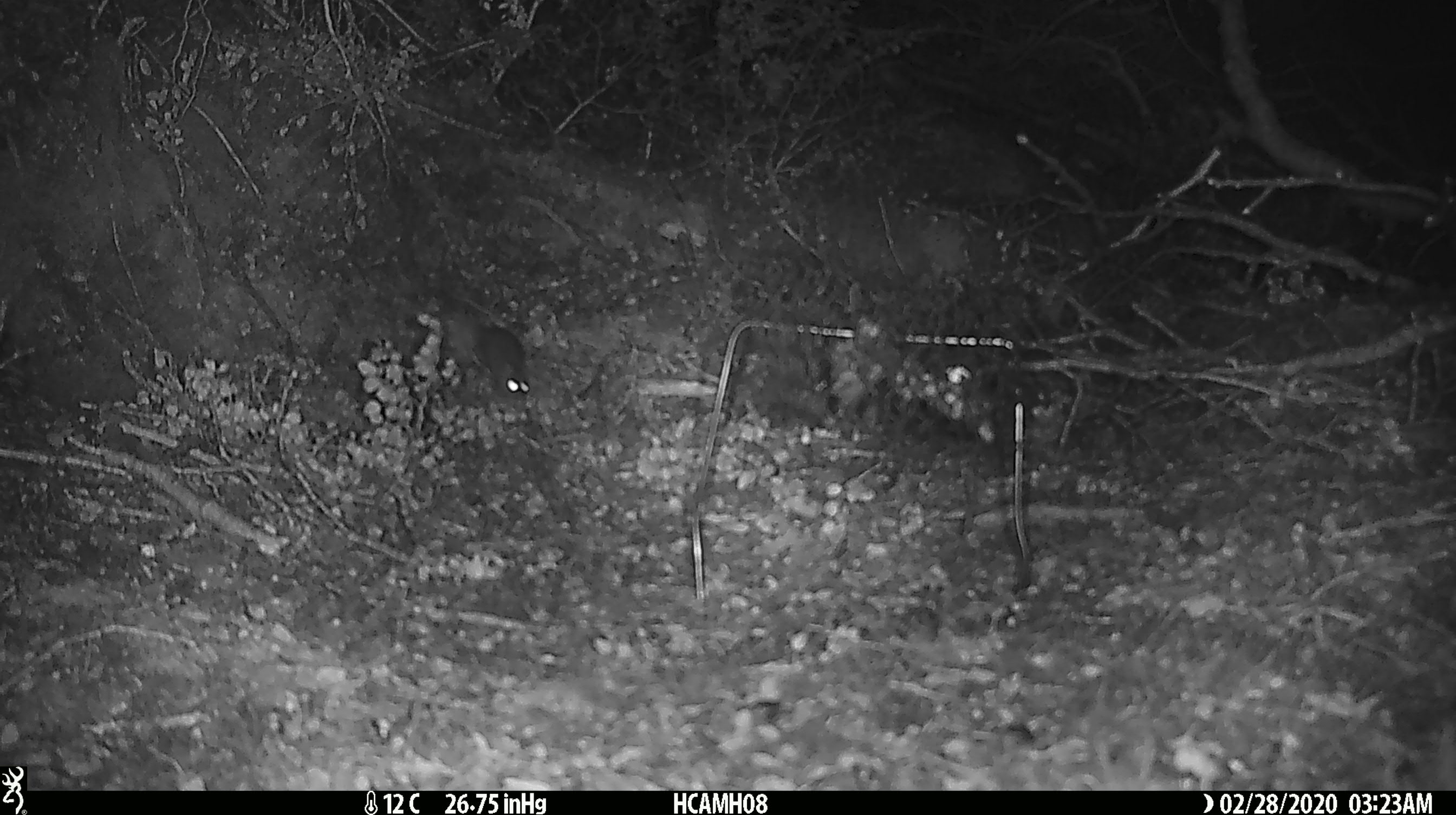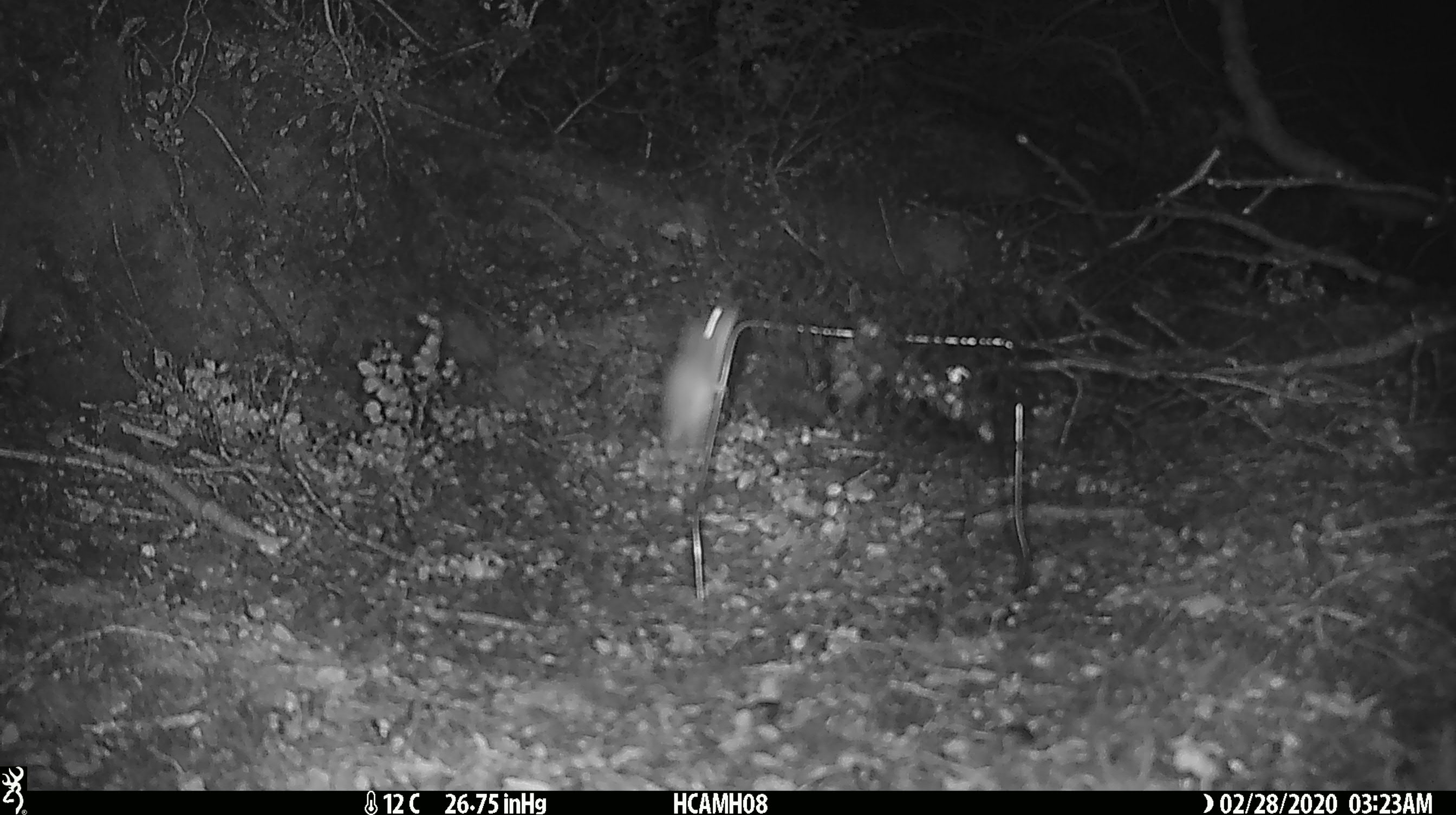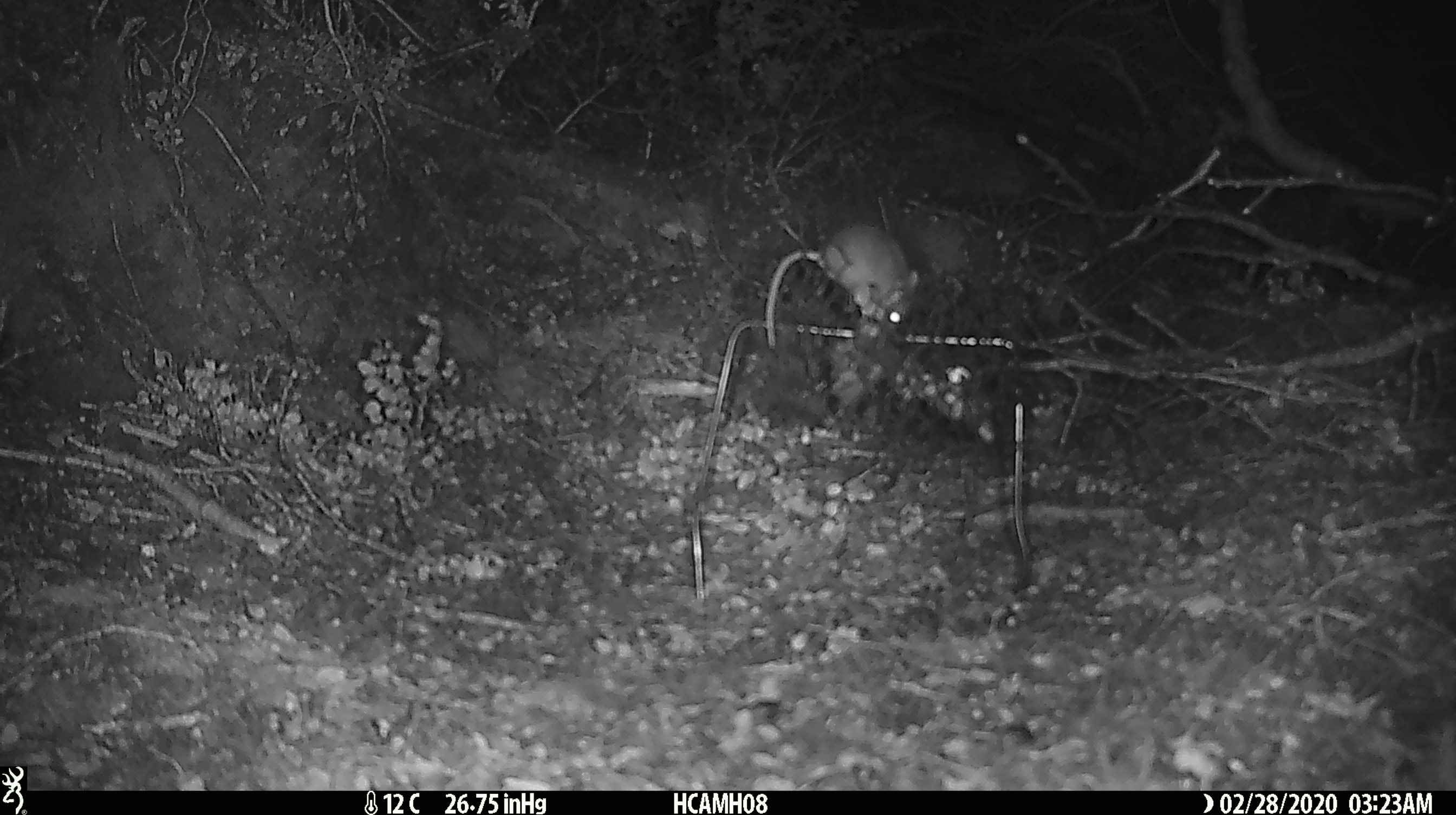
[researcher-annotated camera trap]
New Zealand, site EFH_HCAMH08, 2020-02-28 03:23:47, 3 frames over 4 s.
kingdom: Animalia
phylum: Chordata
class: Mammalia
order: Rodentia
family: Muridae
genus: Mus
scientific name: Mus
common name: mouse